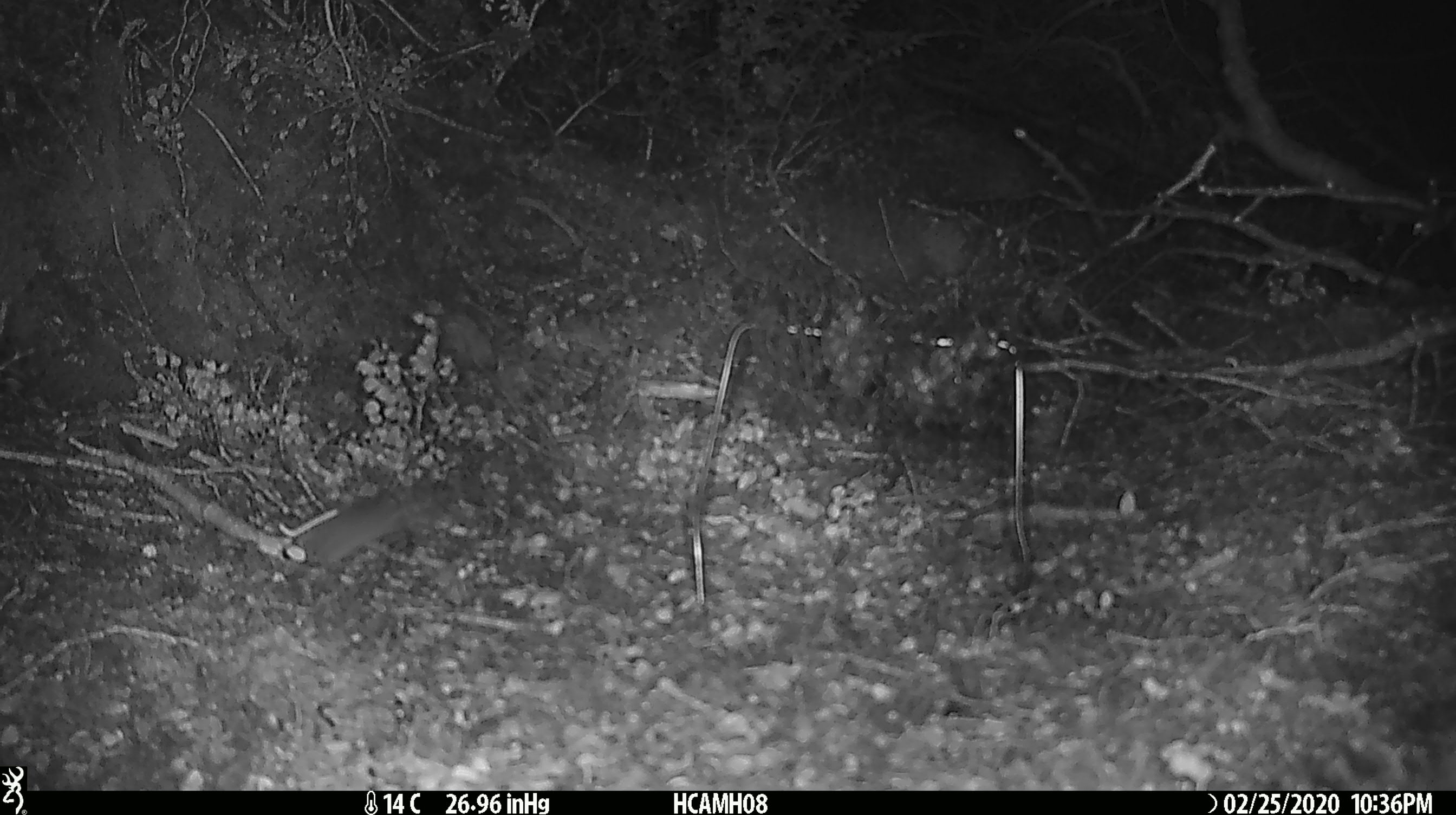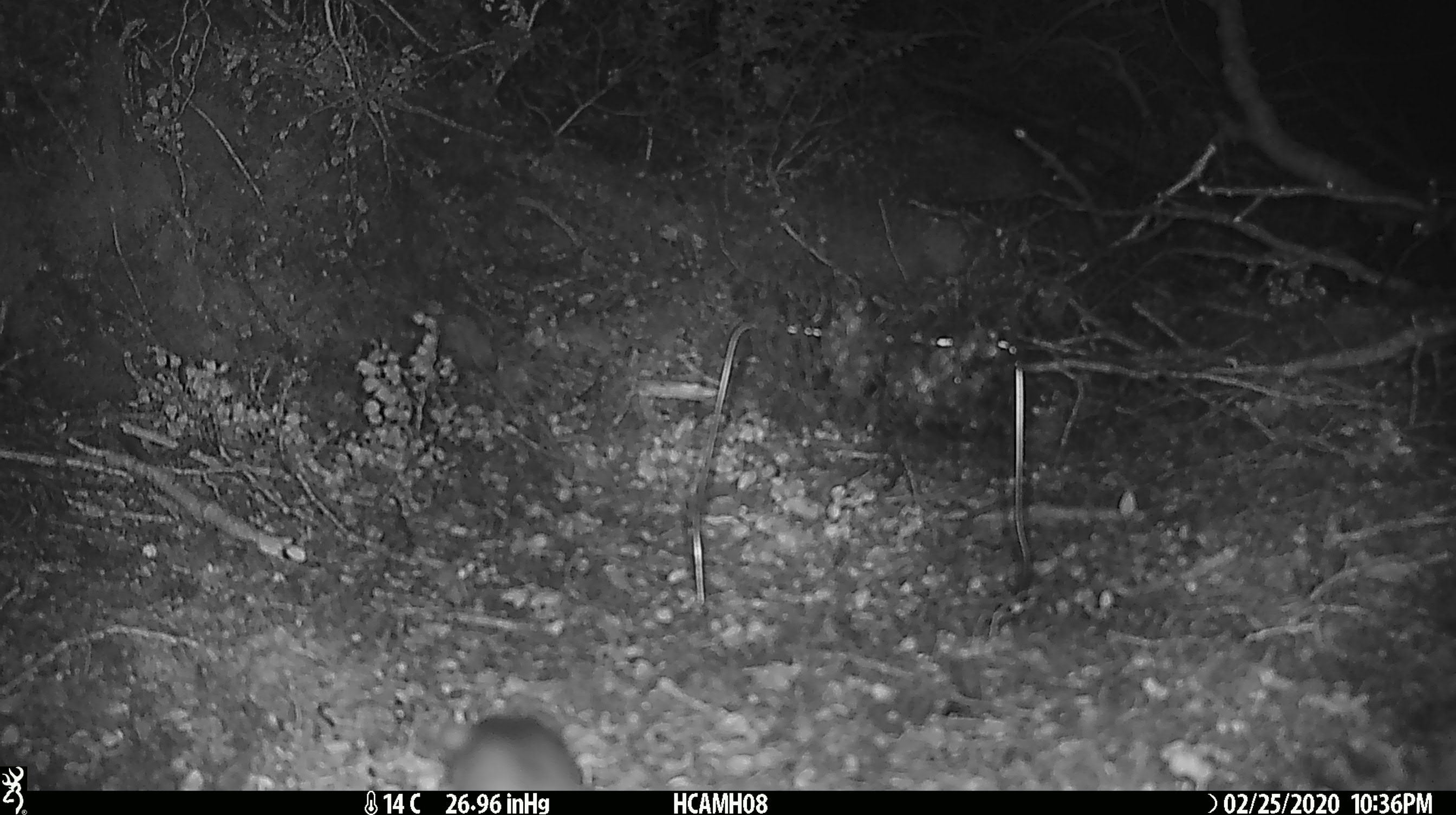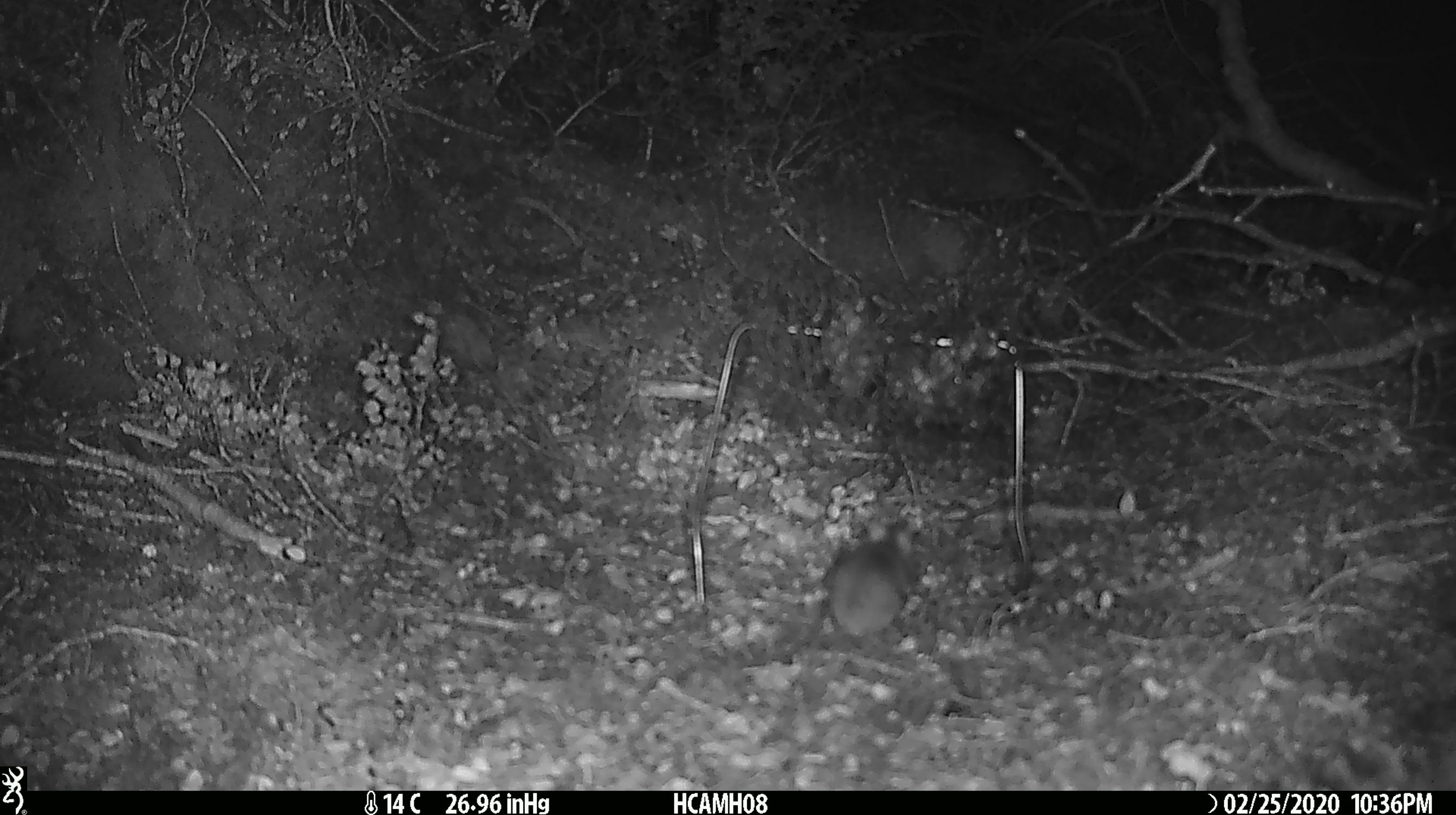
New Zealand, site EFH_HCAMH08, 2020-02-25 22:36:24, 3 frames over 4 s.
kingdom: Animalia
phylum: Chordata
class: Mammalia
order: Rodentia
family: Muridae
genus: Mus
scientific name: Mus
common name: mouse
Mouse (Mus).